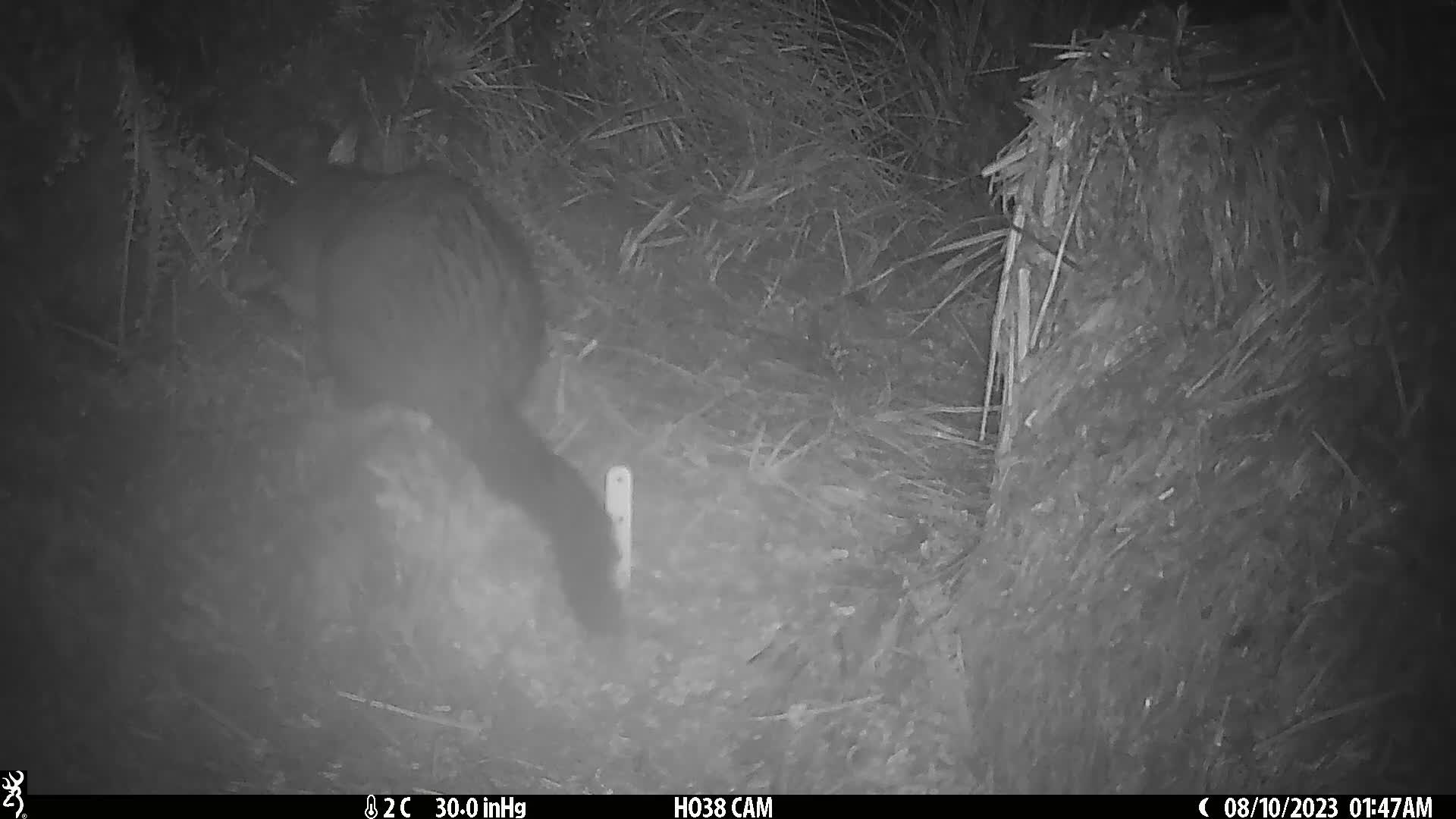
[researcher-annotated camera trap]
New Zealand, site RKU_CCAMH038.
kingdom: Animalia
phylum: Chordata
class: Mammalia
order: Diprotodontia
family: Phalangeridae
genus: Trichosurus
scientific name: Trichosurus vulpecula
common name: common brushtail possum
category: possum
Possum (common brushtail possum) (Trichosurus vulpecula).